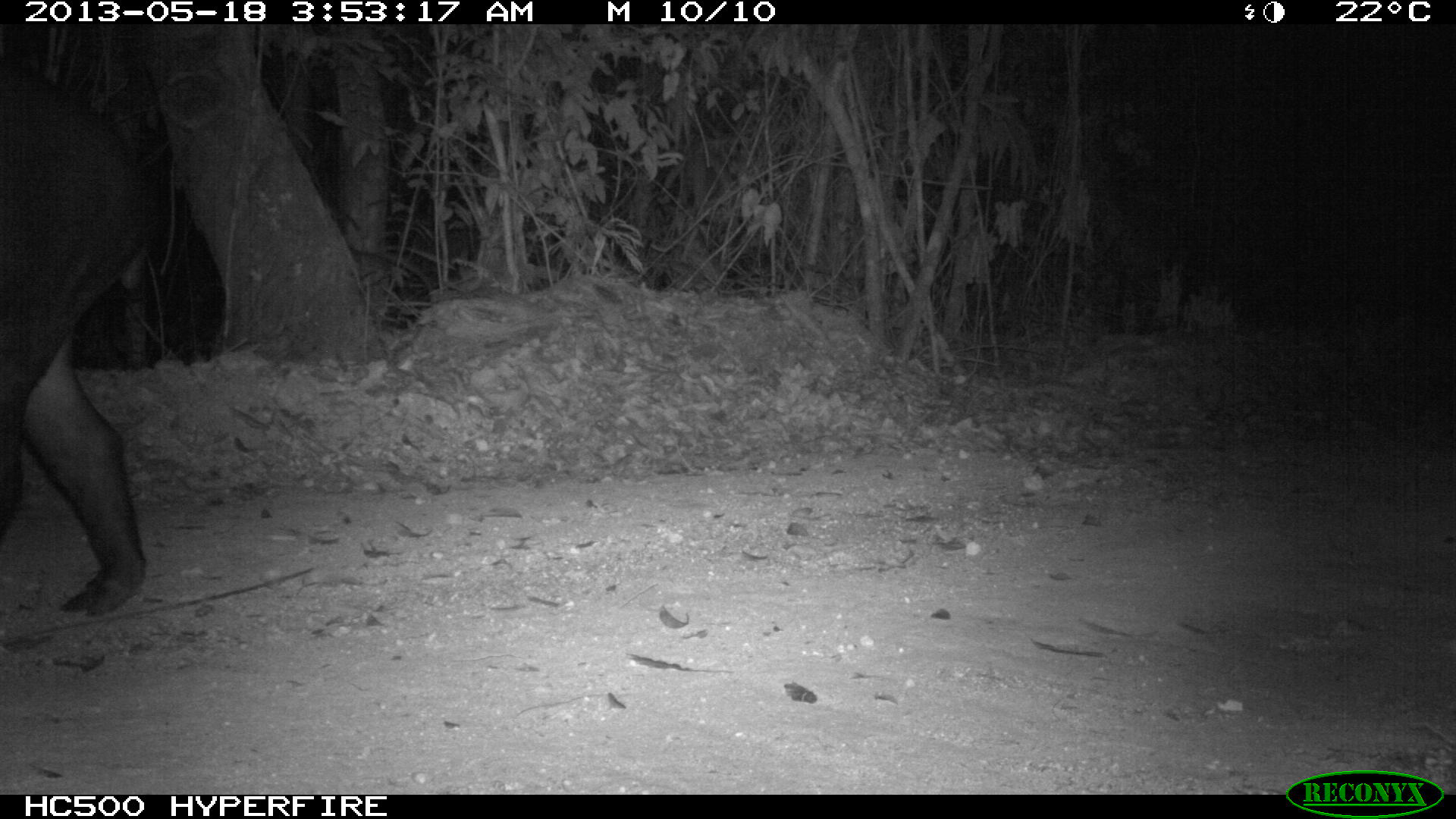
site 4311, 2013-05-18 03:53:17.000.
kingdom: Animalia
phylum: Chordata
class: Mammalia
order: Perissodactyla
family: Tapiridae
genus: Tapirus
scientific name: Tapirus bairdii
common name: baird's tapir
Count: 1.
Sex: female.